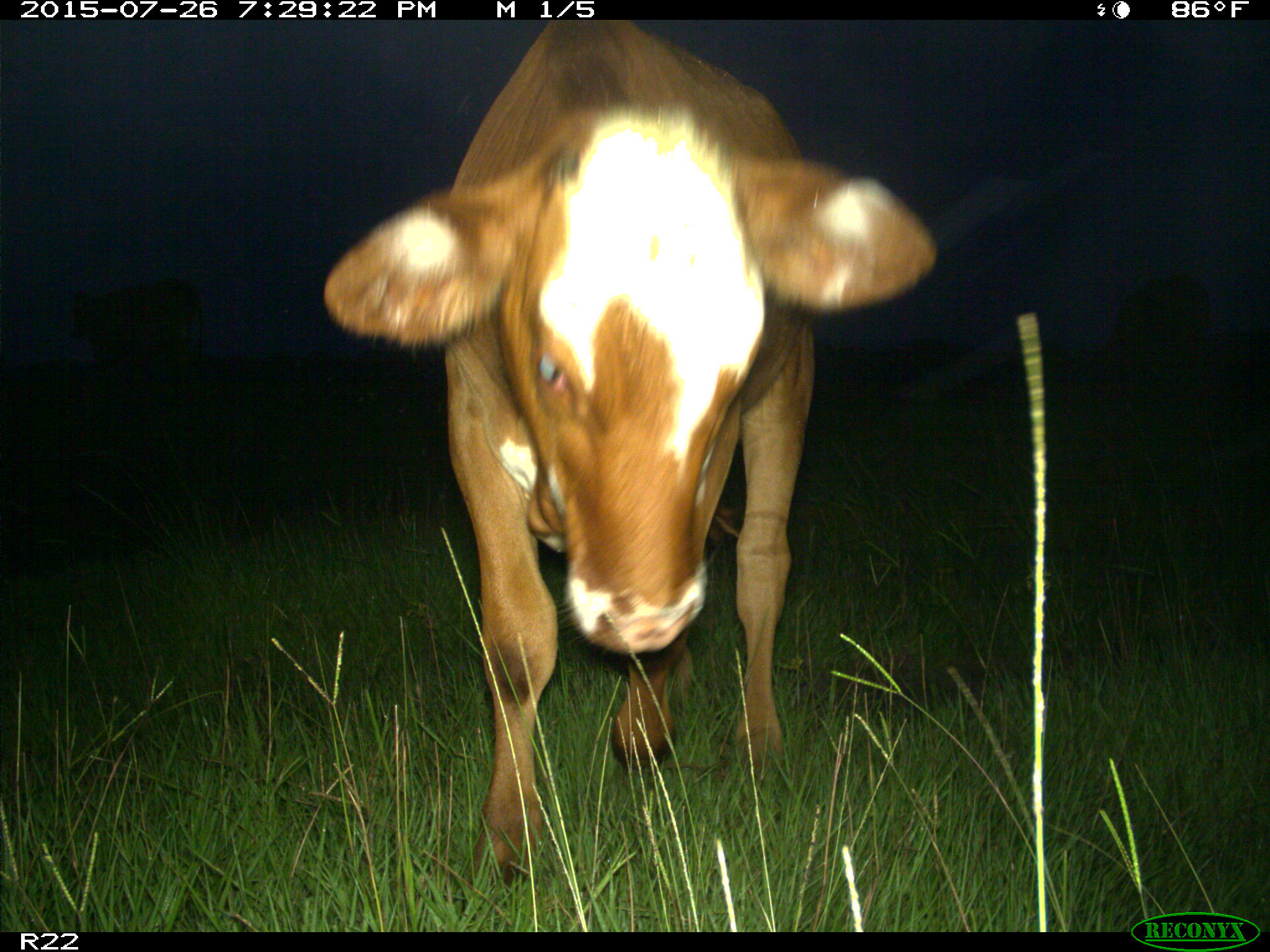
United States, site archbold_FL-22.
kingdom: Animalia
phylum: Chordata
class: Mammalia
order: Artiodactyla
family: Bovidae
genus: Bos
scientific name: Bos taurus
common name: domestic cow